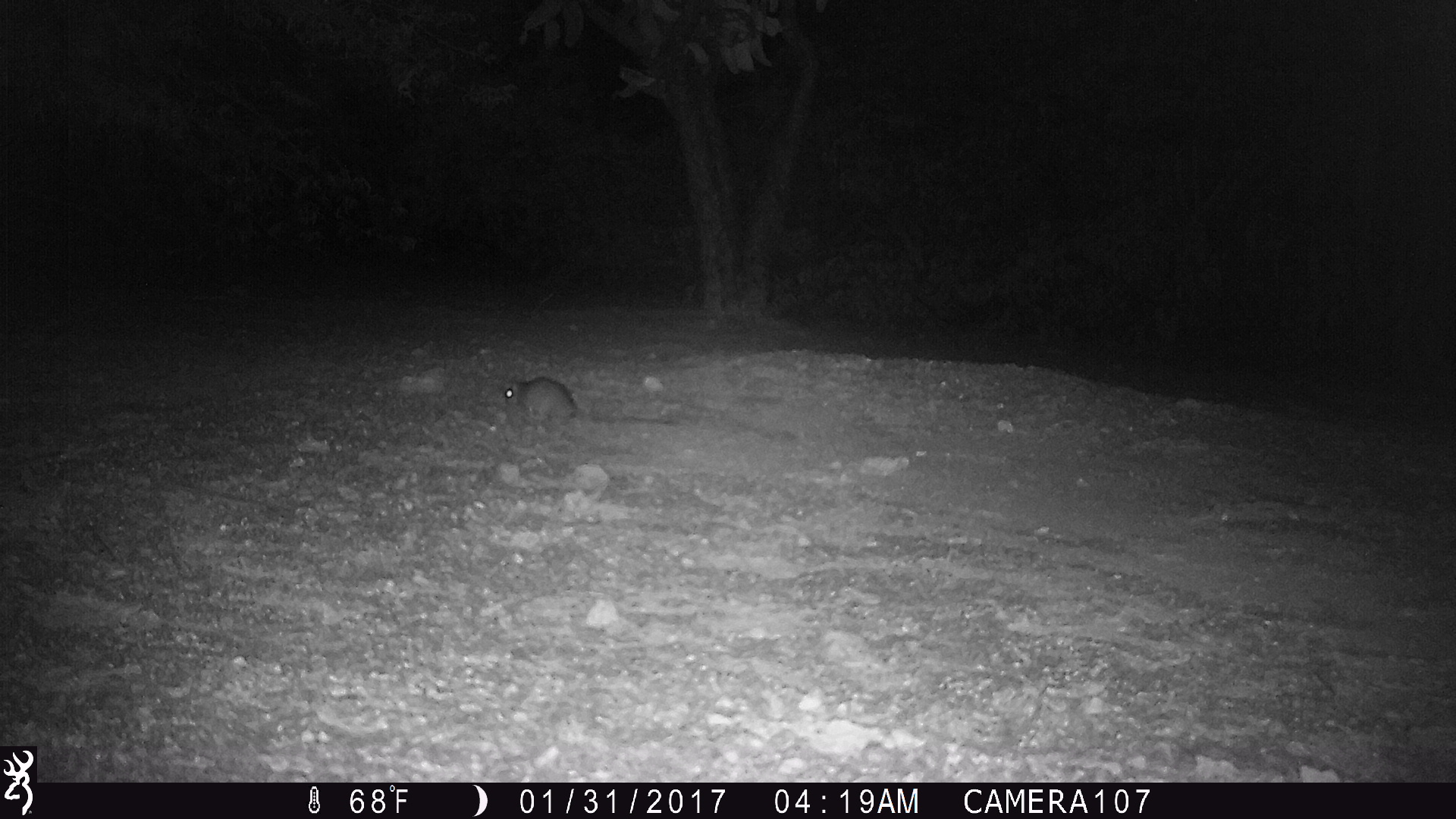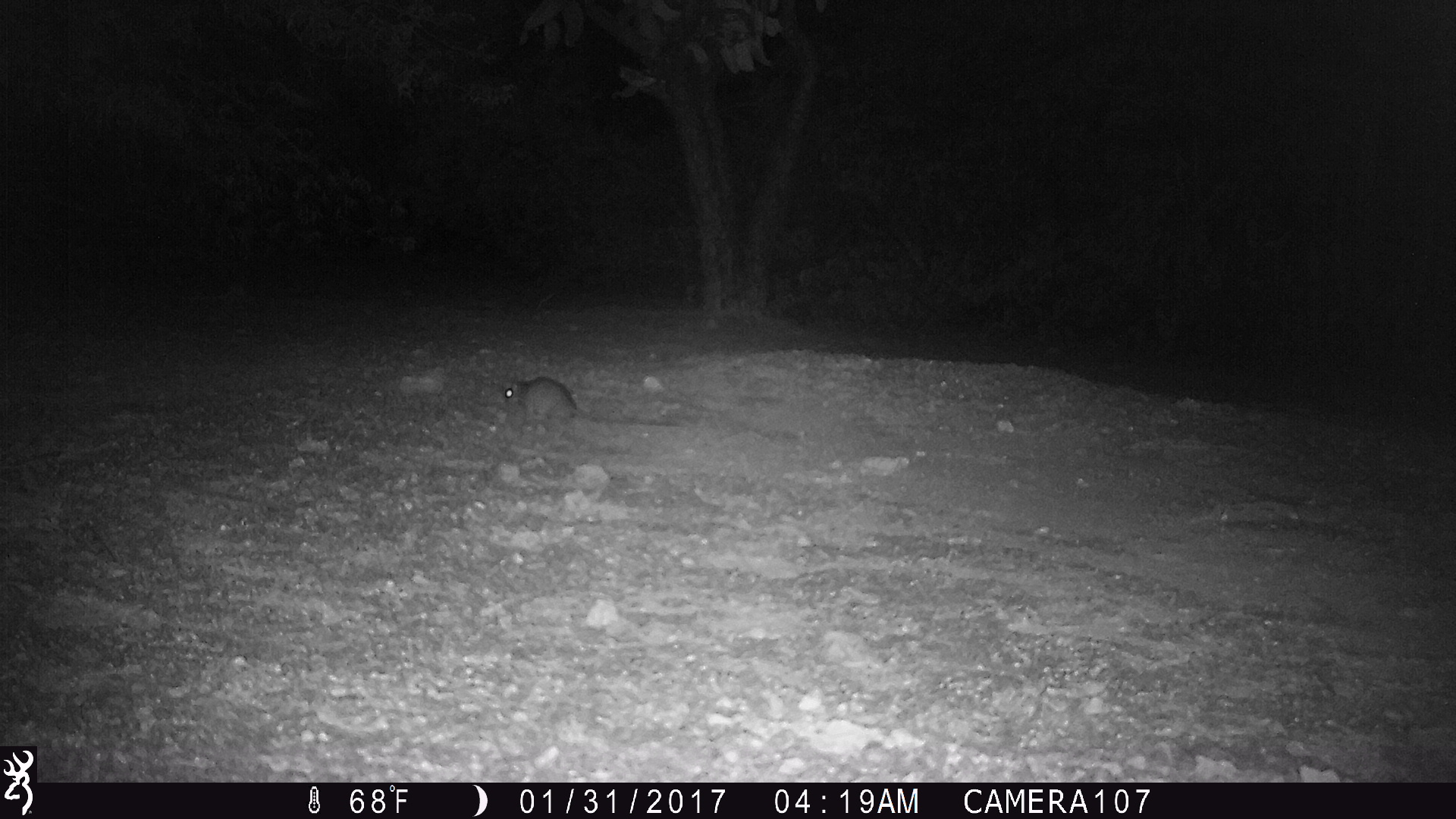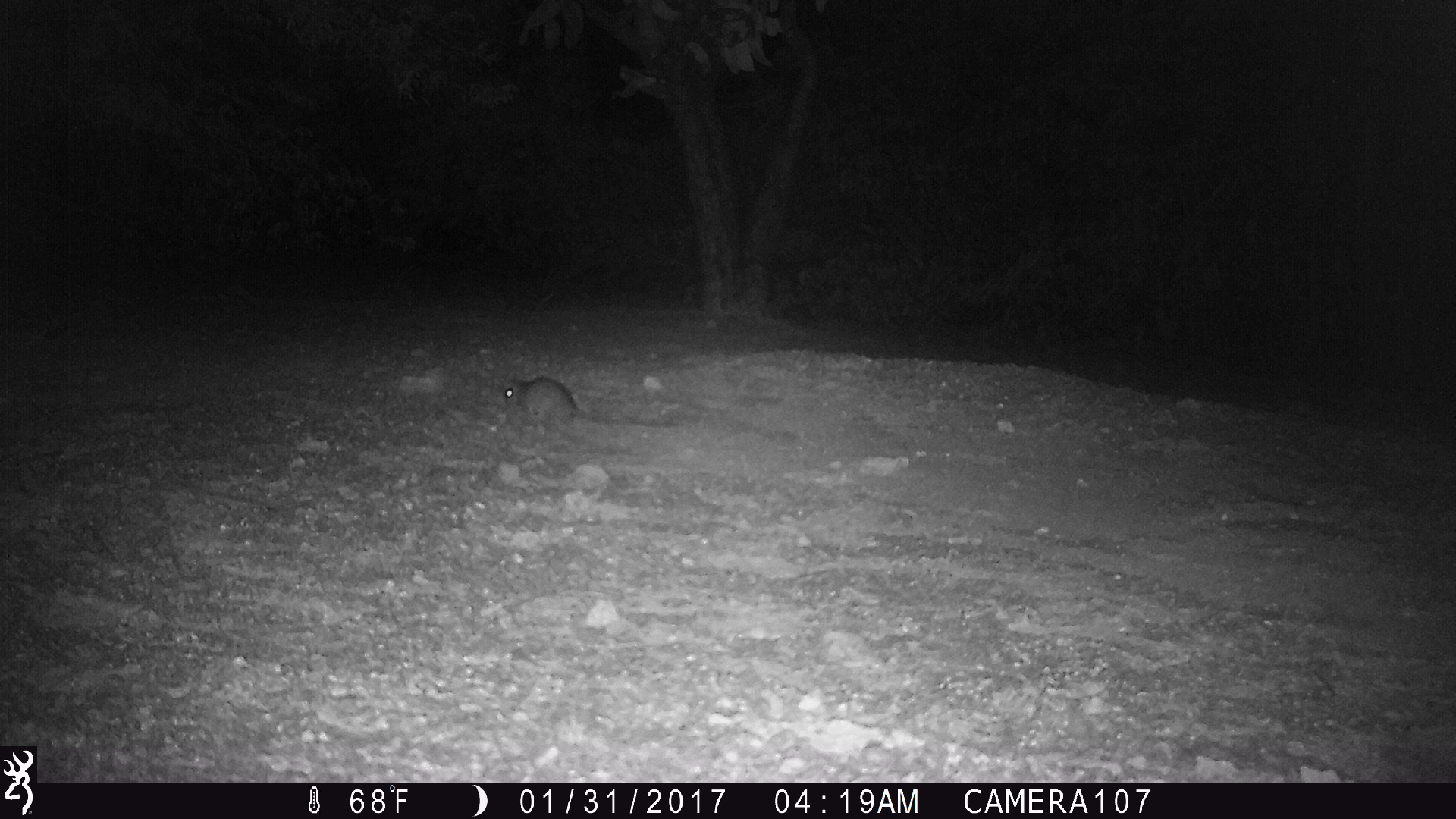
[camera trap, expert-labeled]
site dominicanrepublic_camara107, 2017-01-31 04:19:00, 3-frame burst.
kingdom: Animalia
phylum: Chordata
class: Mammalia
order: Rodentia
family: Muridae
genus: Rattus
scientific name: Rattus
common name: rat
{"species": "rat (Rattus)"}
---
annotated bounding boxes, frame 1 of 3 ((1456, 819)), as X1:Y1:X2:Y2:
rat: 498:375:577:428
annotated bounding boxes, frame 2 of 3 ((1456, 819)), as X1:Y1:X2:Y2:
rat: 496:377:676:429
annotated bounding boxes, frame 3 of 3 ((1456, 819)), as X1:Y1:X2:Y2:
rat: 494:375:683:433